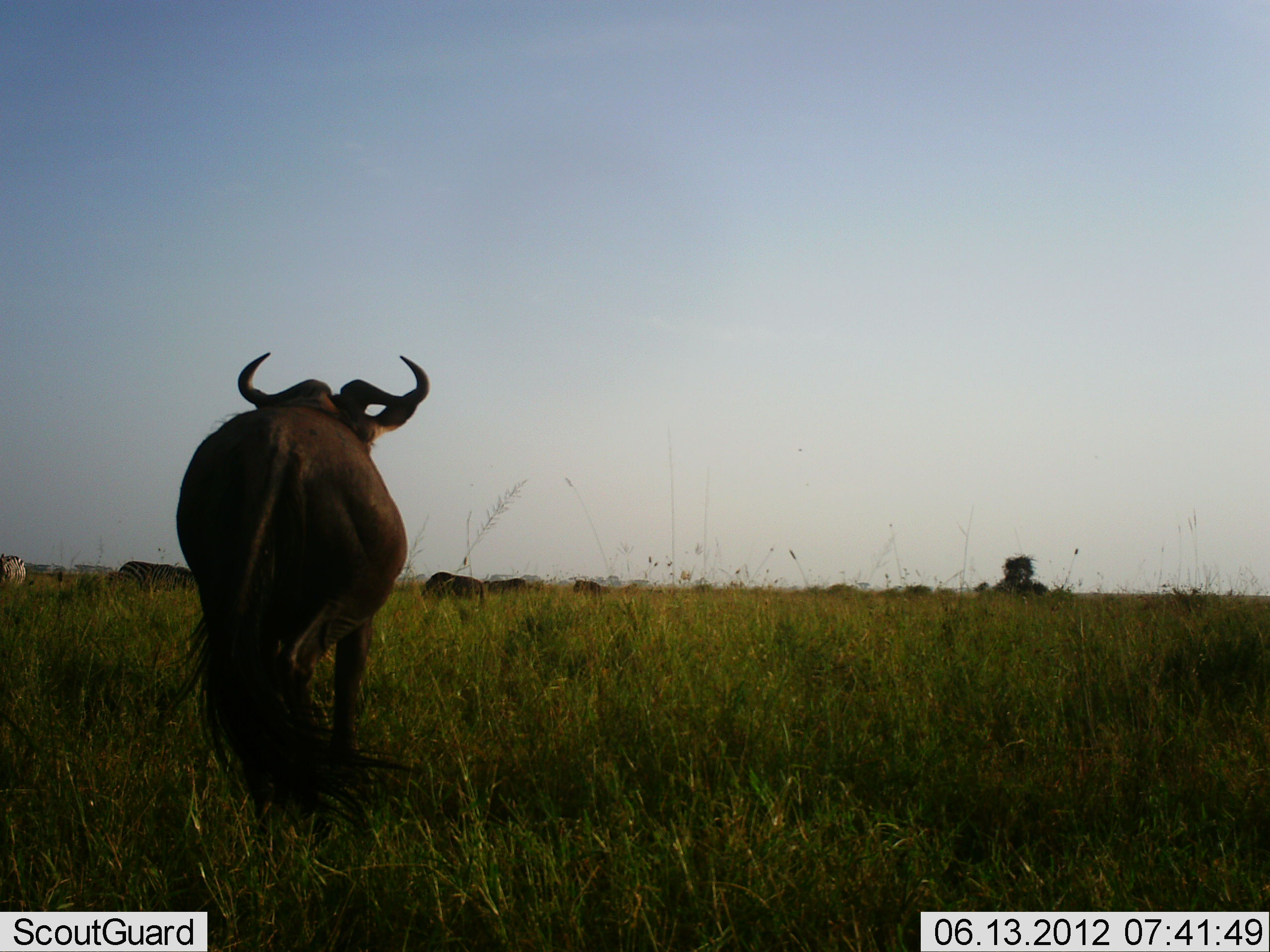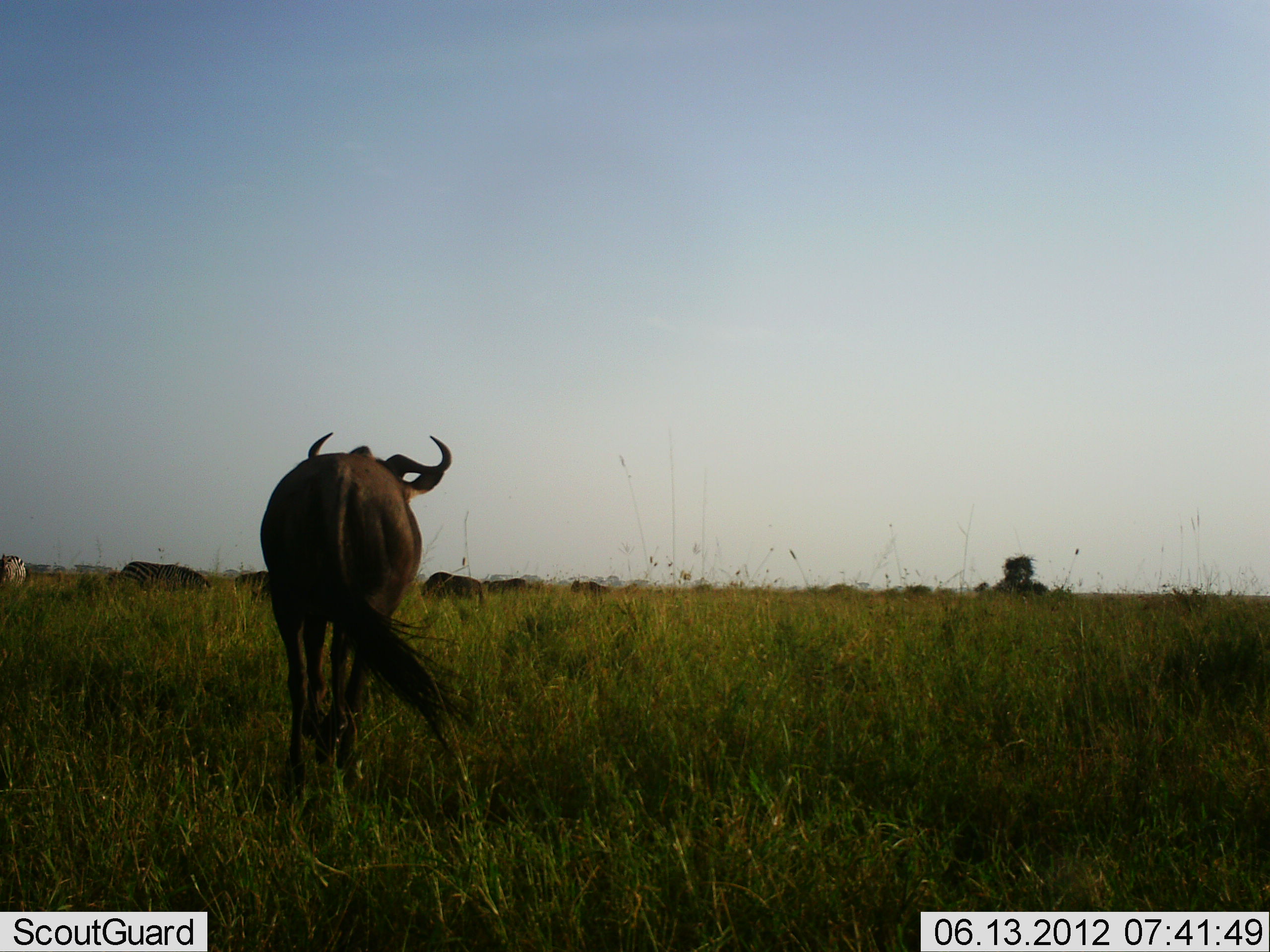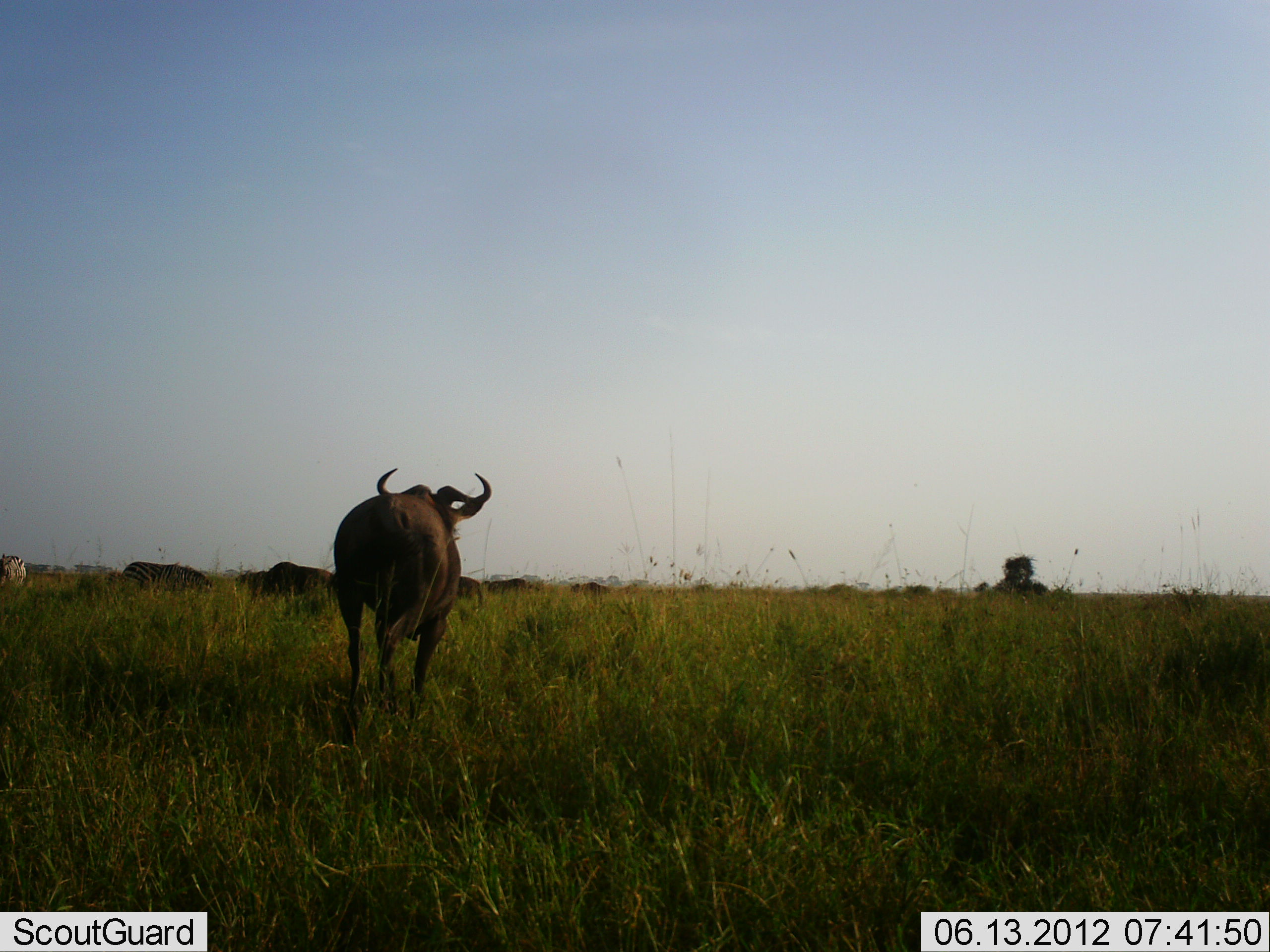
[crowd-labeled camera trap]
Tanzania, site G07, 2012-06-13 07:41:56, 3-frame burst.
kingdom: Animalia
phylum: Chordata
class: Mammalia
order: Artiodactyla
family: Bovidae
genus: Connochaetes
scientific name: Connochaetes taurinus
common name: blue wildebeest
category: wildebeest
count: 1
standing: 8%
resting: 8%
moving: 85%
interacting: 0%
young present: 0%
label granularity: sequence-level